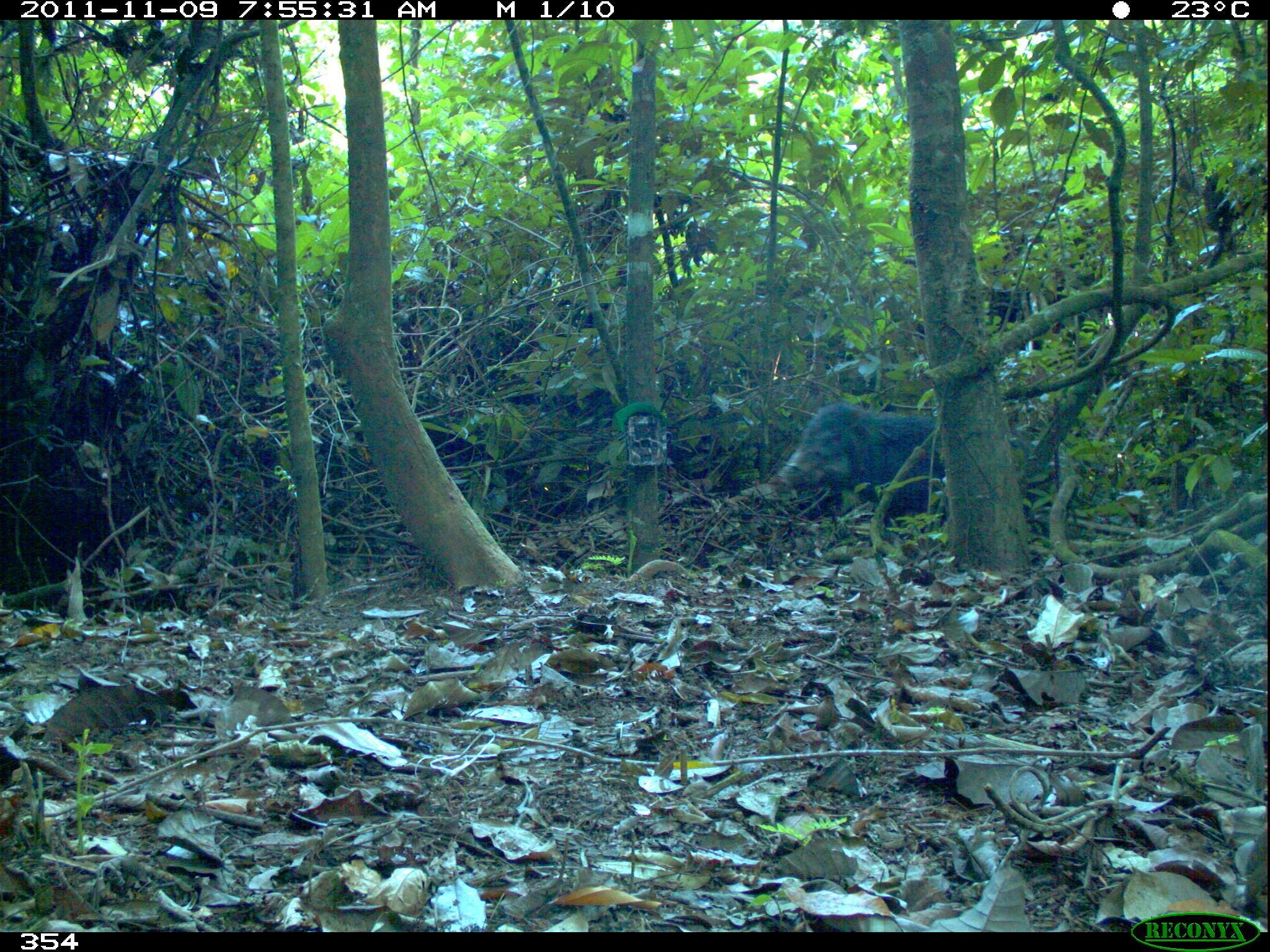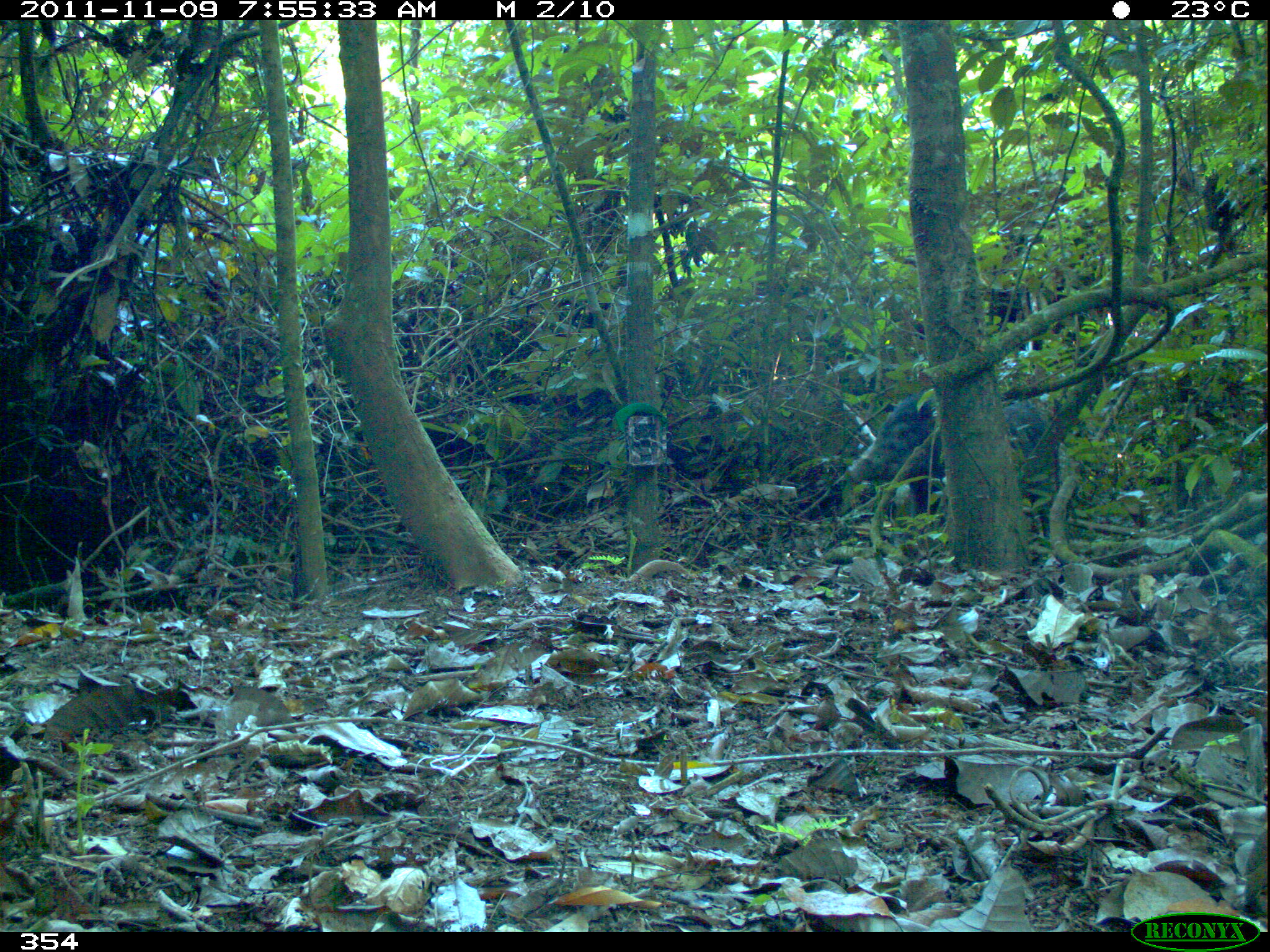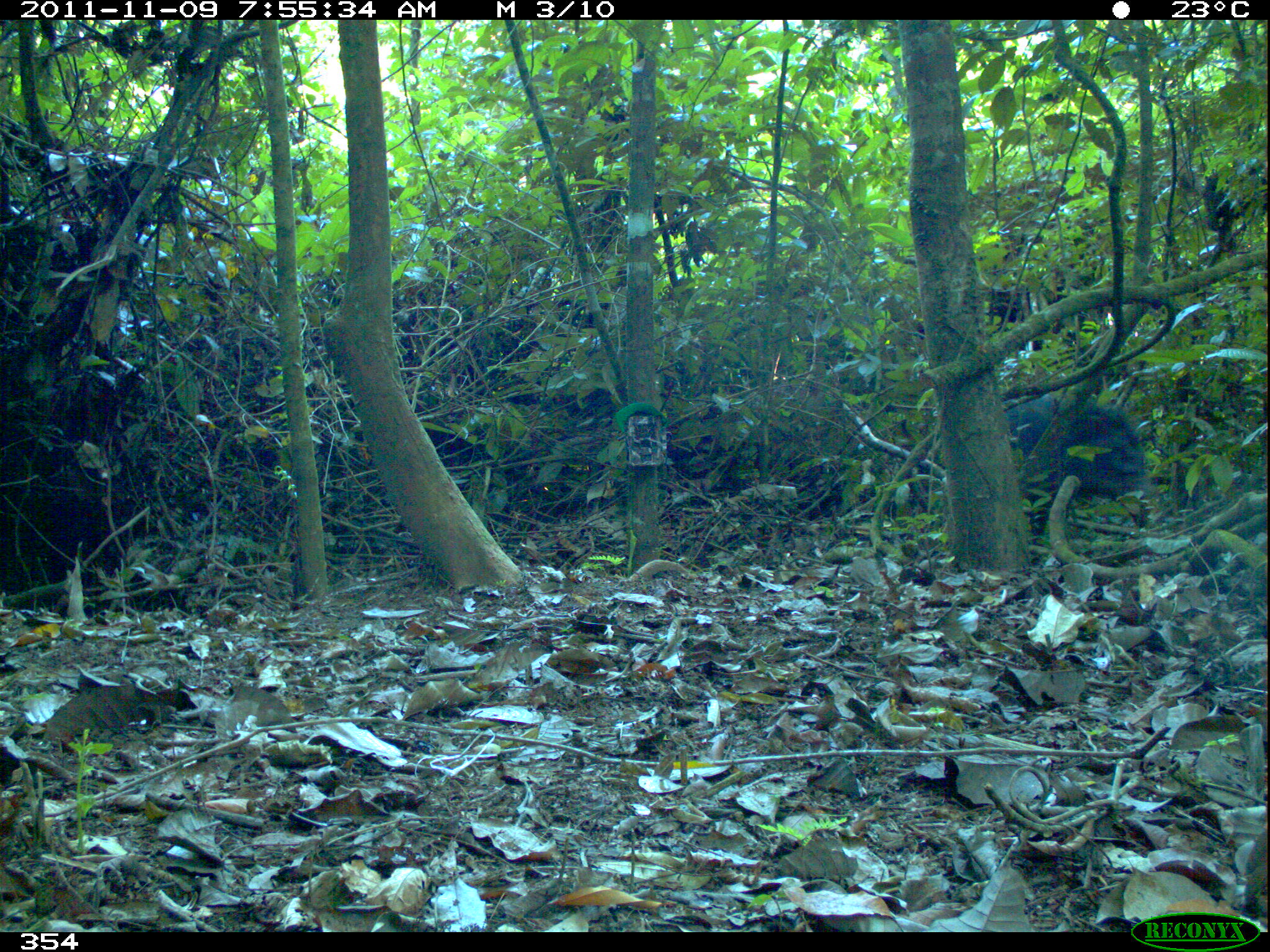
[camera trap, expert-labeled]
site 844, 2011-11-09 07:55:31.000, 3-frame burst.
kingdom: Animalia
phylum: Chordata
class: Mammalia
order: Artiodactyla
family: Tayassuidae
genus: Tayassu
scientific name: Tayassu pecari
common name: white-lipped peccary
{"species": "Tayassu pecari (white-lipped peccary)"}